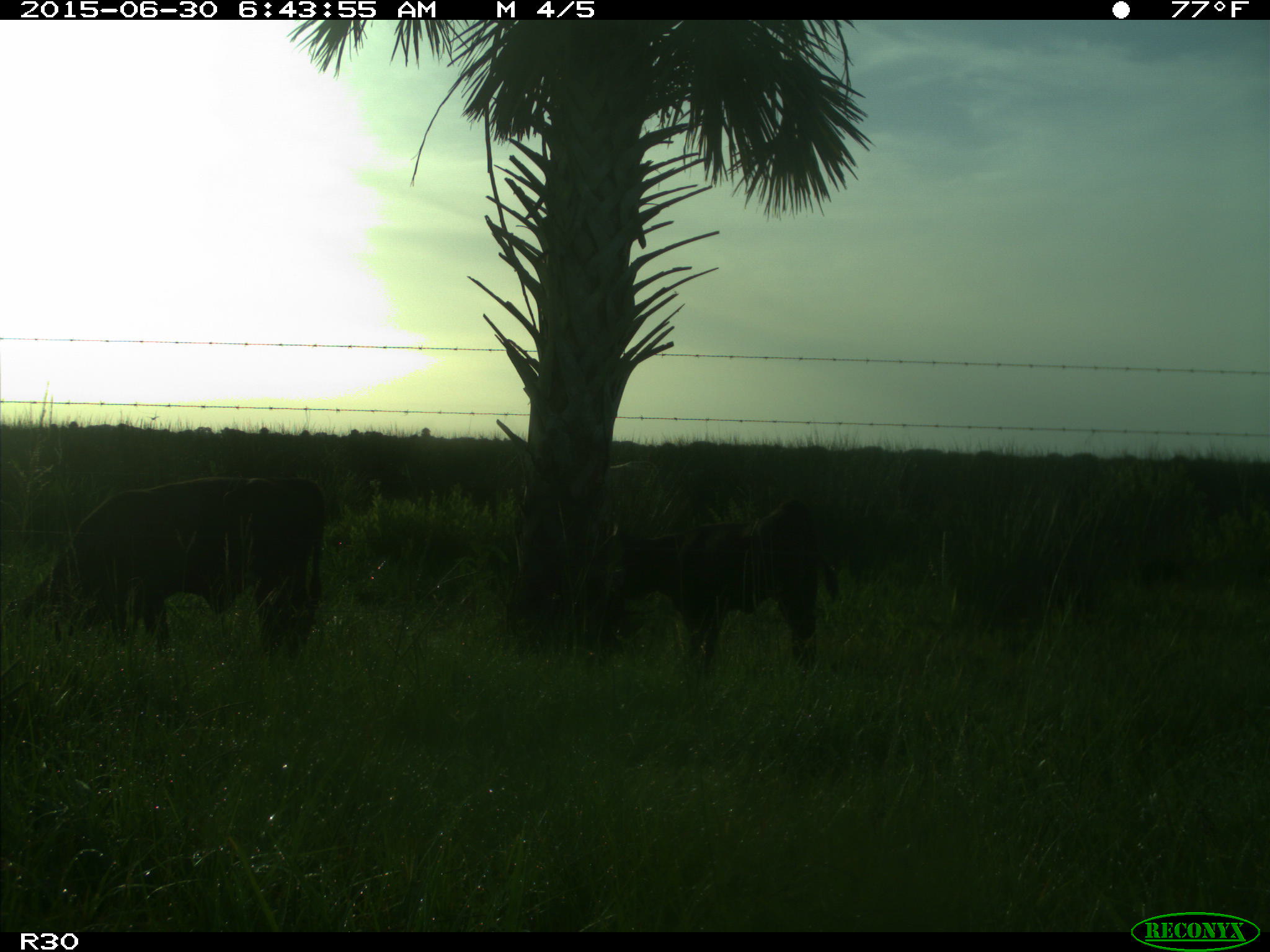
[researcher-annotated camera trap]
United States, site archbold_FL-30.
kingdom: Animalia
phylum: Chordata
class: Mammalia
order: Artiodactyla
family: Bovidae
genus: Bos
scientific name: Bos taurus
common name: domestic cow